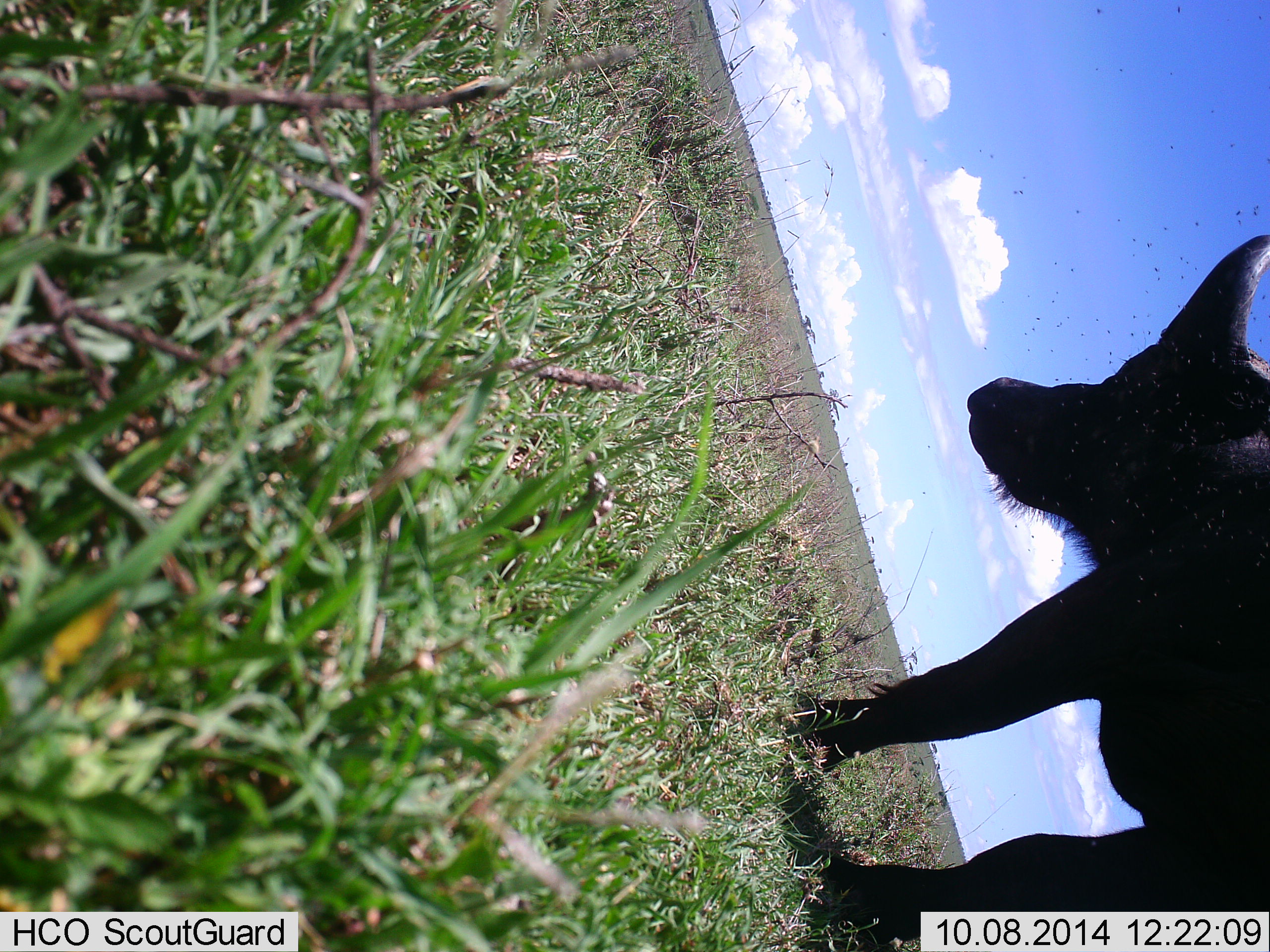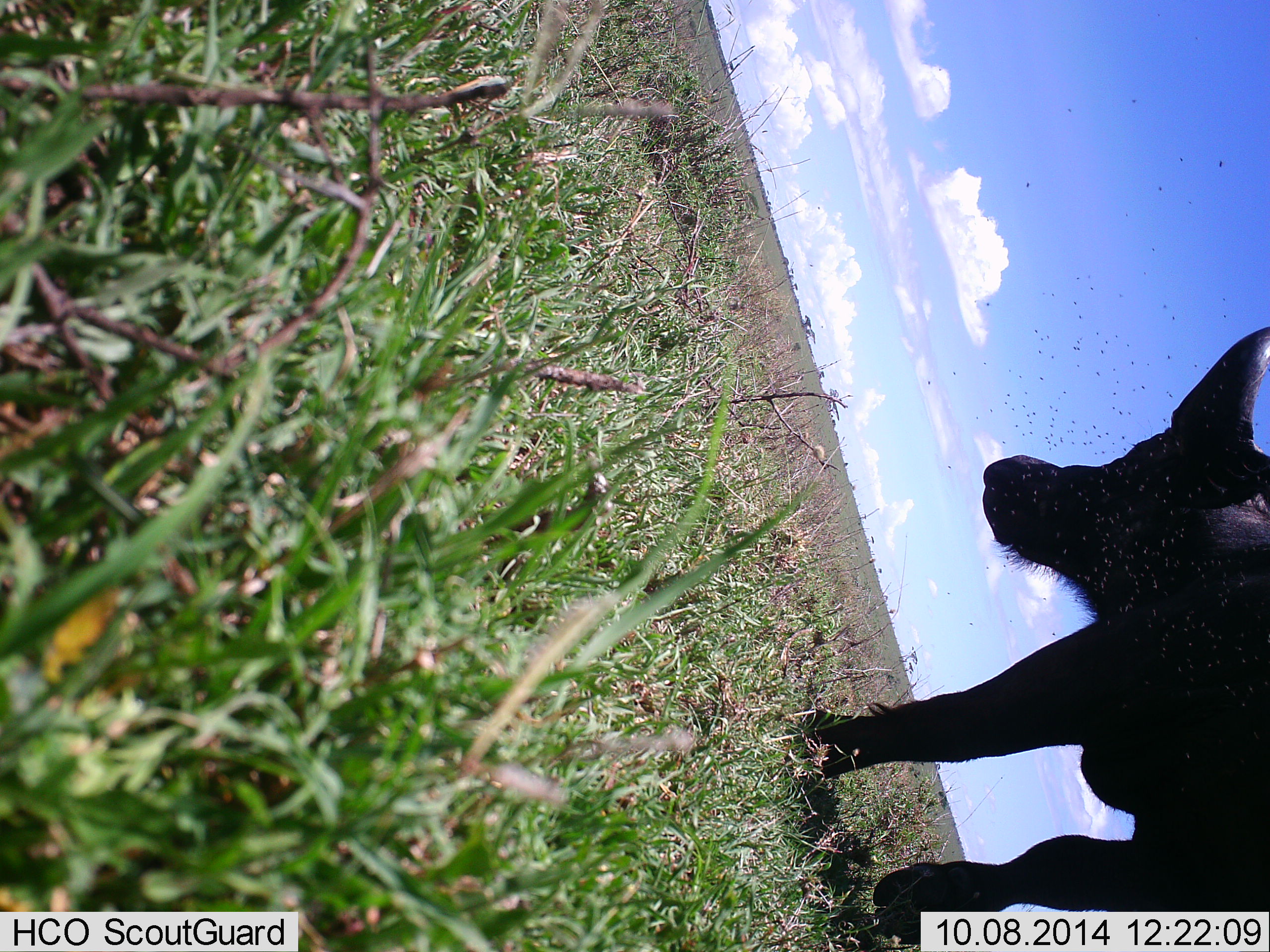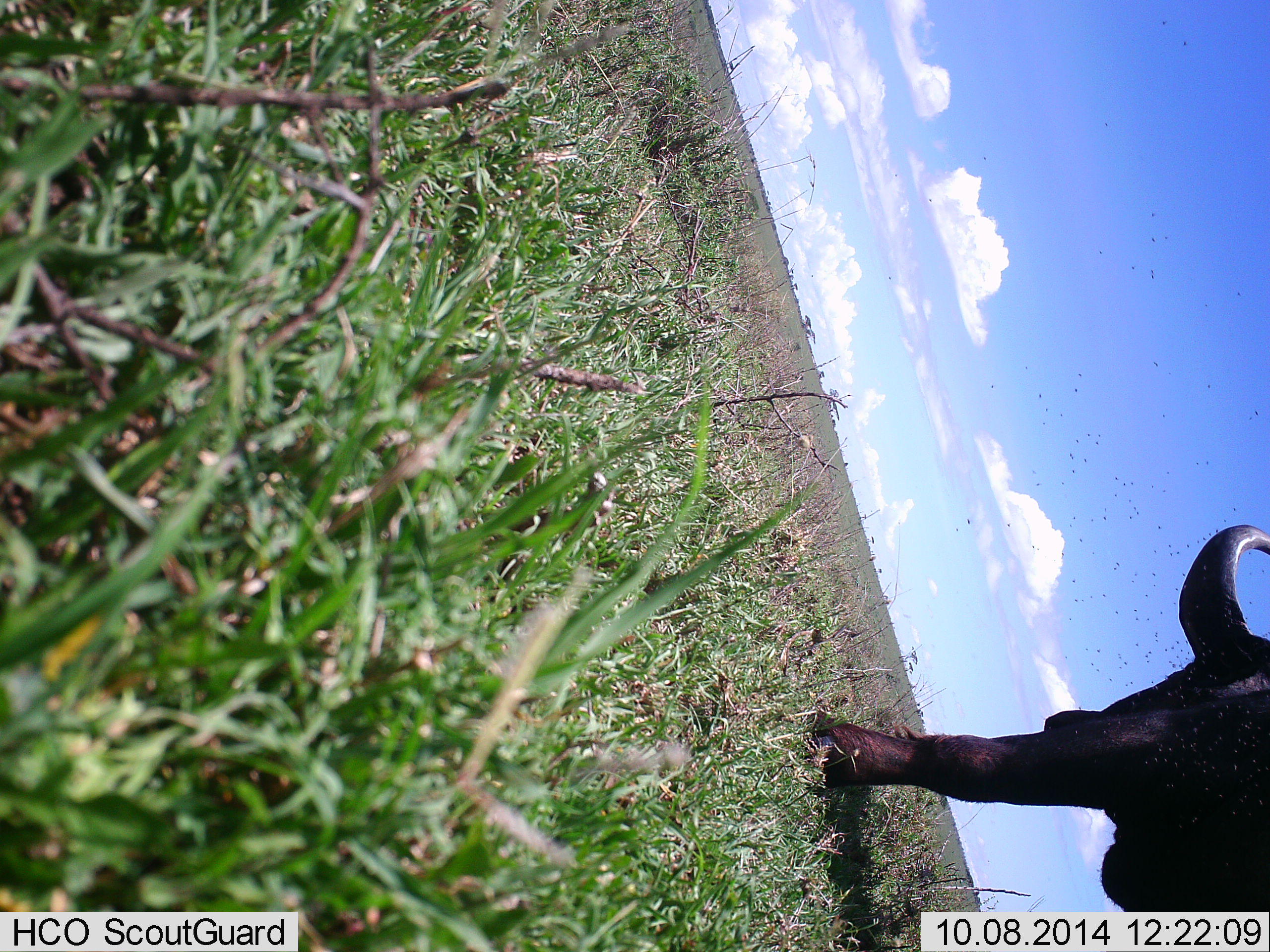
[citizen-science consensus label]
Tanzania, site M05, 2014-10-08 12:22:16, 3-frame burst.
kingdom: Animalia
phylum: Chordata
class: Mammalia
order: Artiodactyla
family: Bovidae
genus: Syncerus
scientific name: Syncerus caffer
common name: cape buffalo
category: buffalo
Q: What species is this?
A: Buffalo (cape buffalo) (Syncerus caffer).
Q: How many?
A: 1.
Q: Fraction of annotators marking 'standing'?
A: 70%.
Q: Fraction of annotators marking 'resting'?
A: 0%.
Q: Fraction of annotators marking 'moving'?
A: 40%.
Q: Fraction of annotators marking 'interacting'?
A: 0%.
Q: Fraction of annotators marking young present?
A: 0%.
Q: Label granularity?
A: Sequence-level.